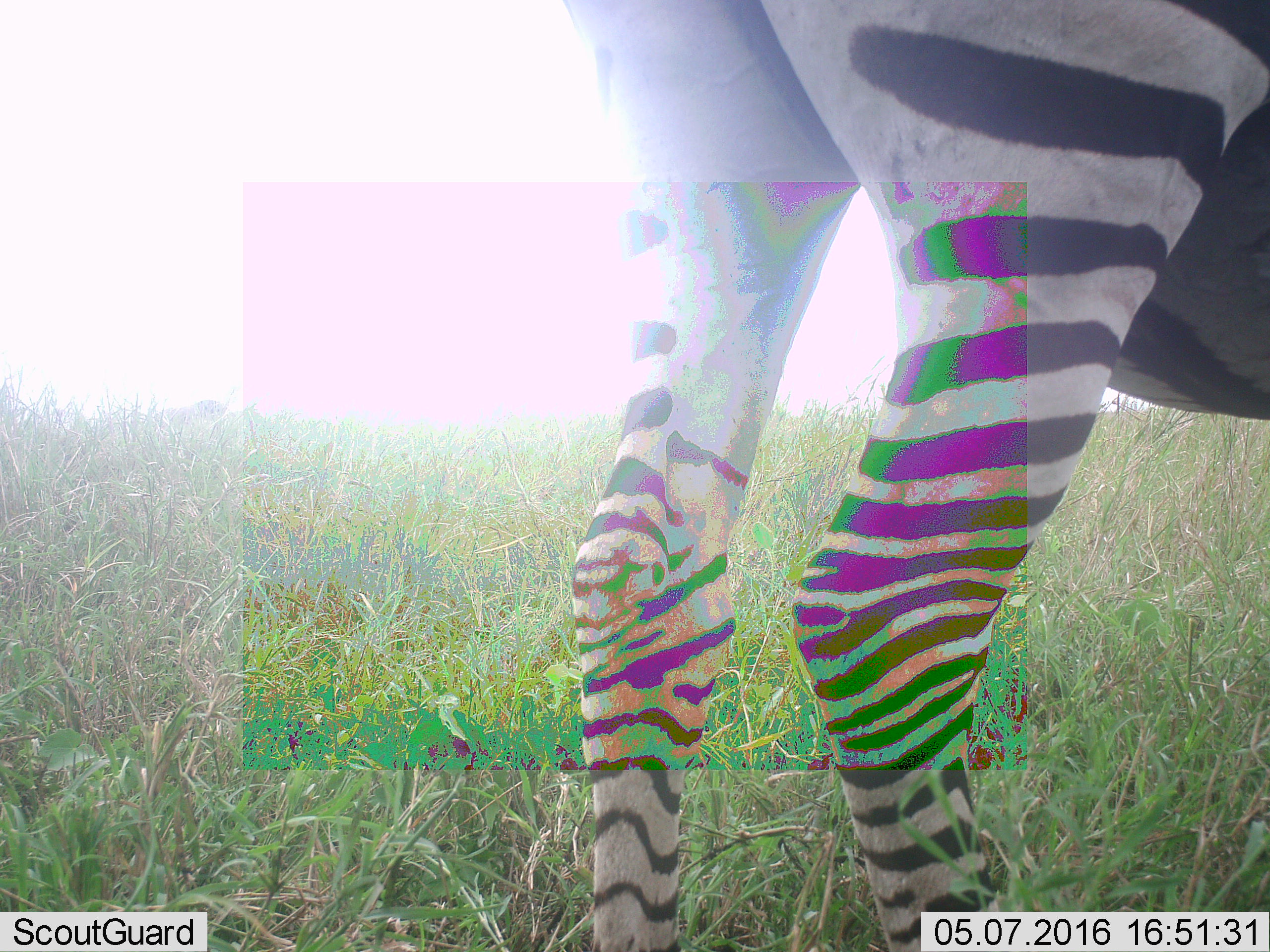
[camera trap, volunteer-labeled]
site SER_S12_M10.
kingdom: Animalia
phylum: Chordata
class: Mammalia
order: Perissodactyla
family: Equidae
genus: Equus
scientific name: Equus quagga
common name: plains zebra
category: zebraplains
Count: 1.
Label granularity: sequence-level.